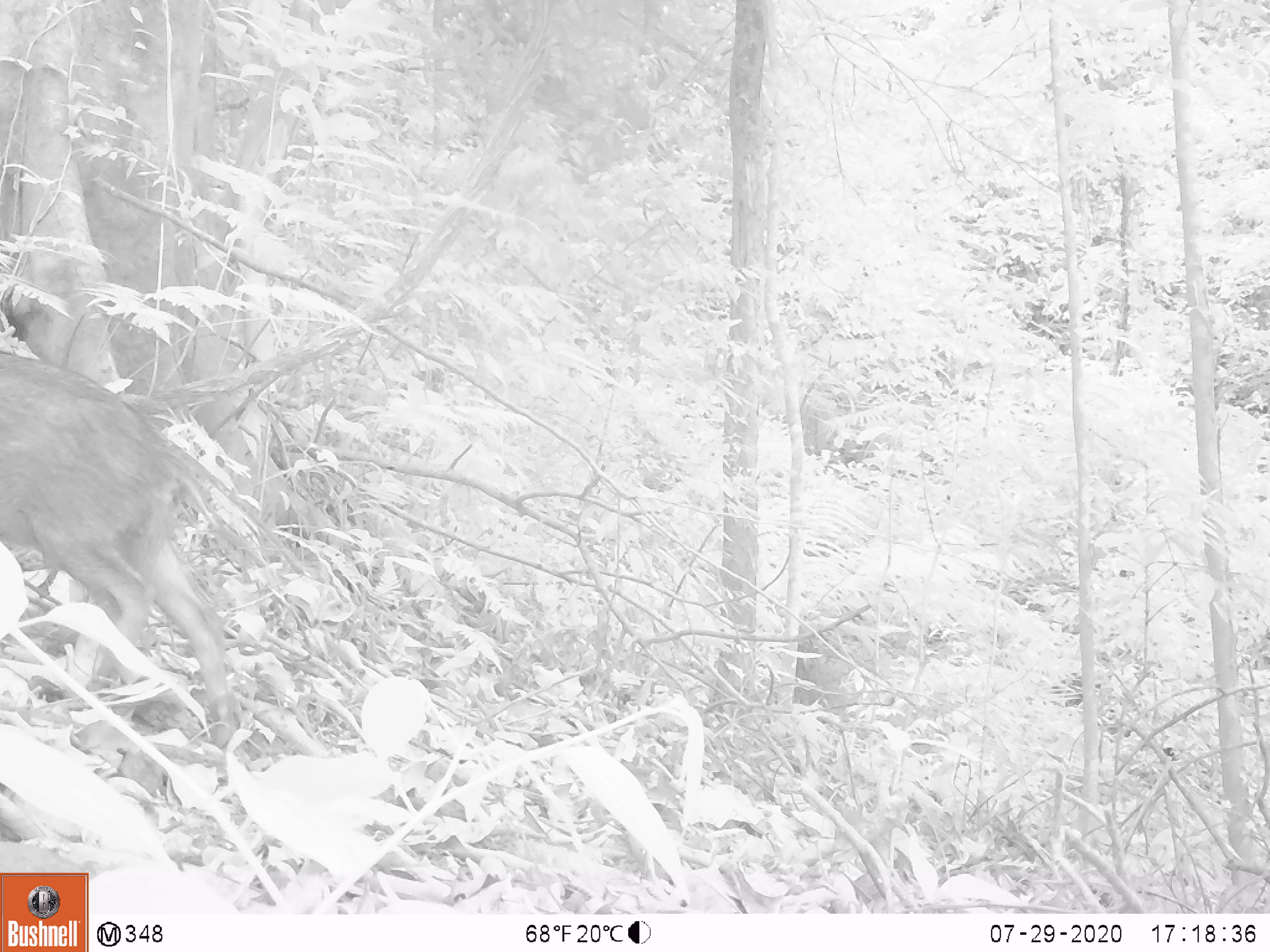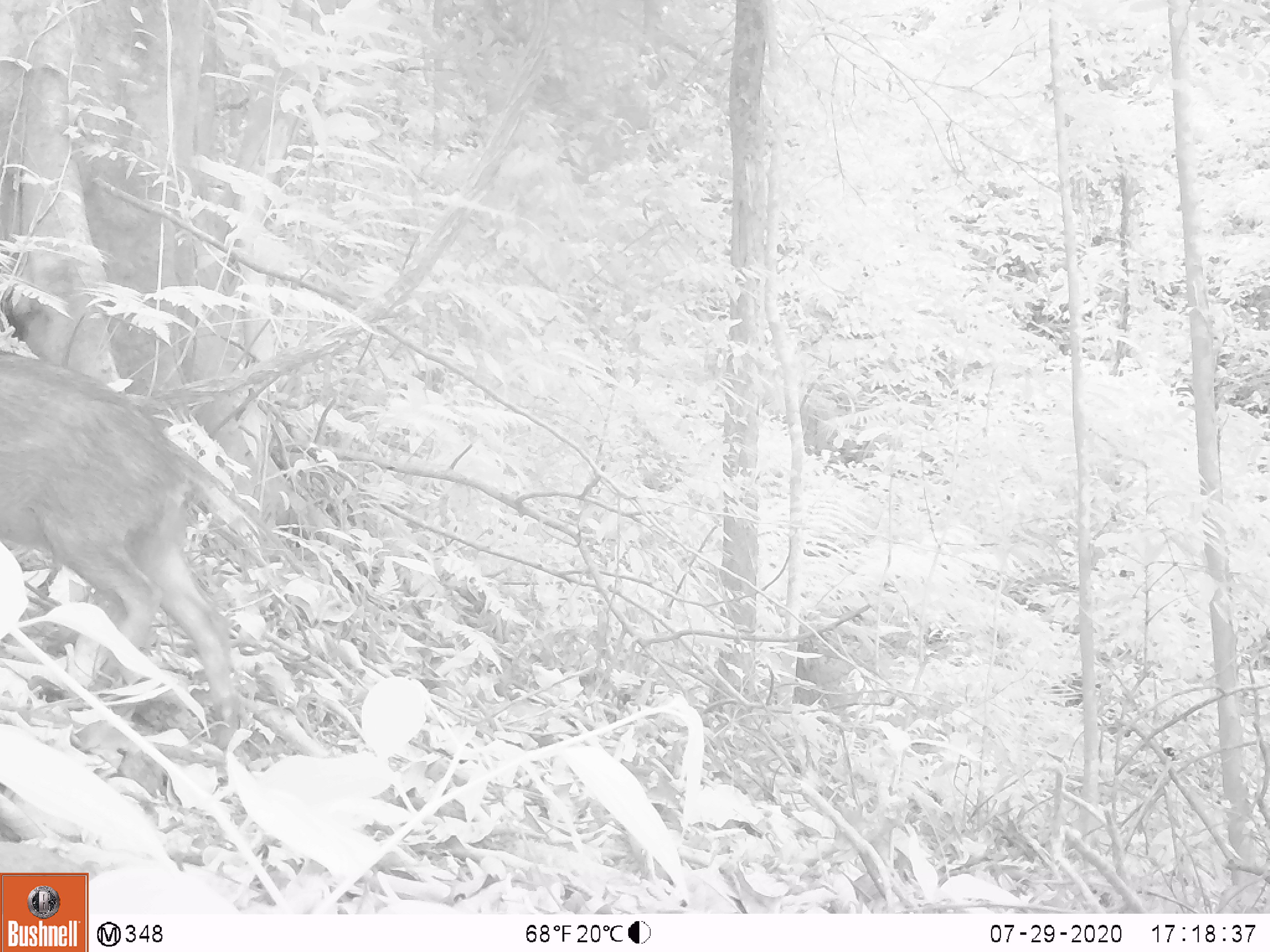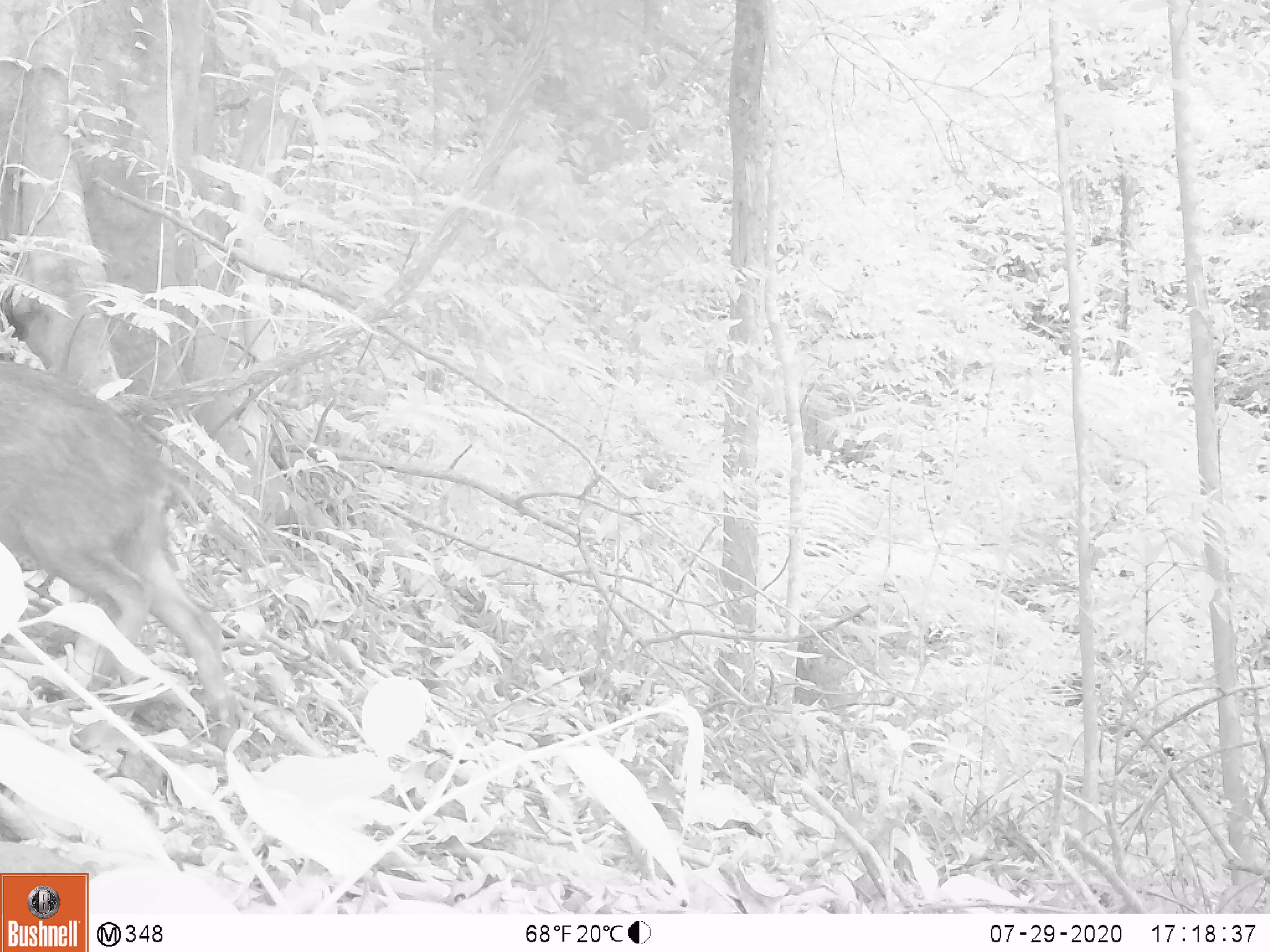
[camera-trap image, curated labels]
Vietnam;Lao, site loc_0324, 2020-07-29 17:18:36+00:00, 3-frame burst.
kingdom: Animalia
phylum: Chordata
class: Mammalia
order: Artiodactyla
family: Suidae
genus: Sus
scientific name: Sus scrofa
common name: eurasian wild pig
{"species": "eurasian wild pig (Sus scrofa)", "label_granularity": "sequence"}